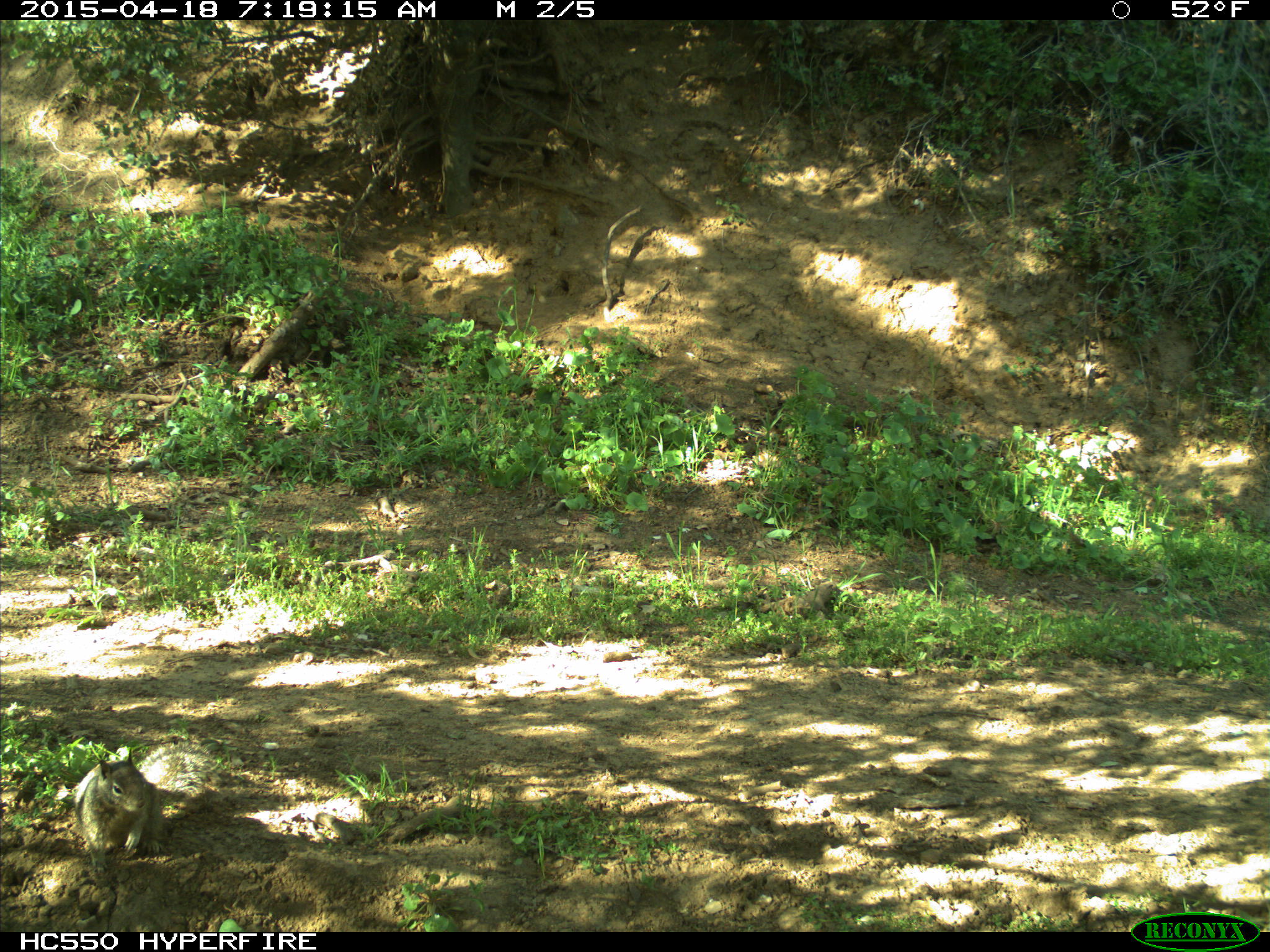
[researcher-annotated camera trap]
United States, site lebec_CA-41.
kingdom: Animalia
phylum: Chordata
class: Mammalia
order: Rodentia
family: Sciuridae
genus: Otospermophilus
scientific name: Otospermophilus beecheyi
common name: california ground squirrel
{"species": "Otospermophilus beecheyi (california ground squirrel)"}